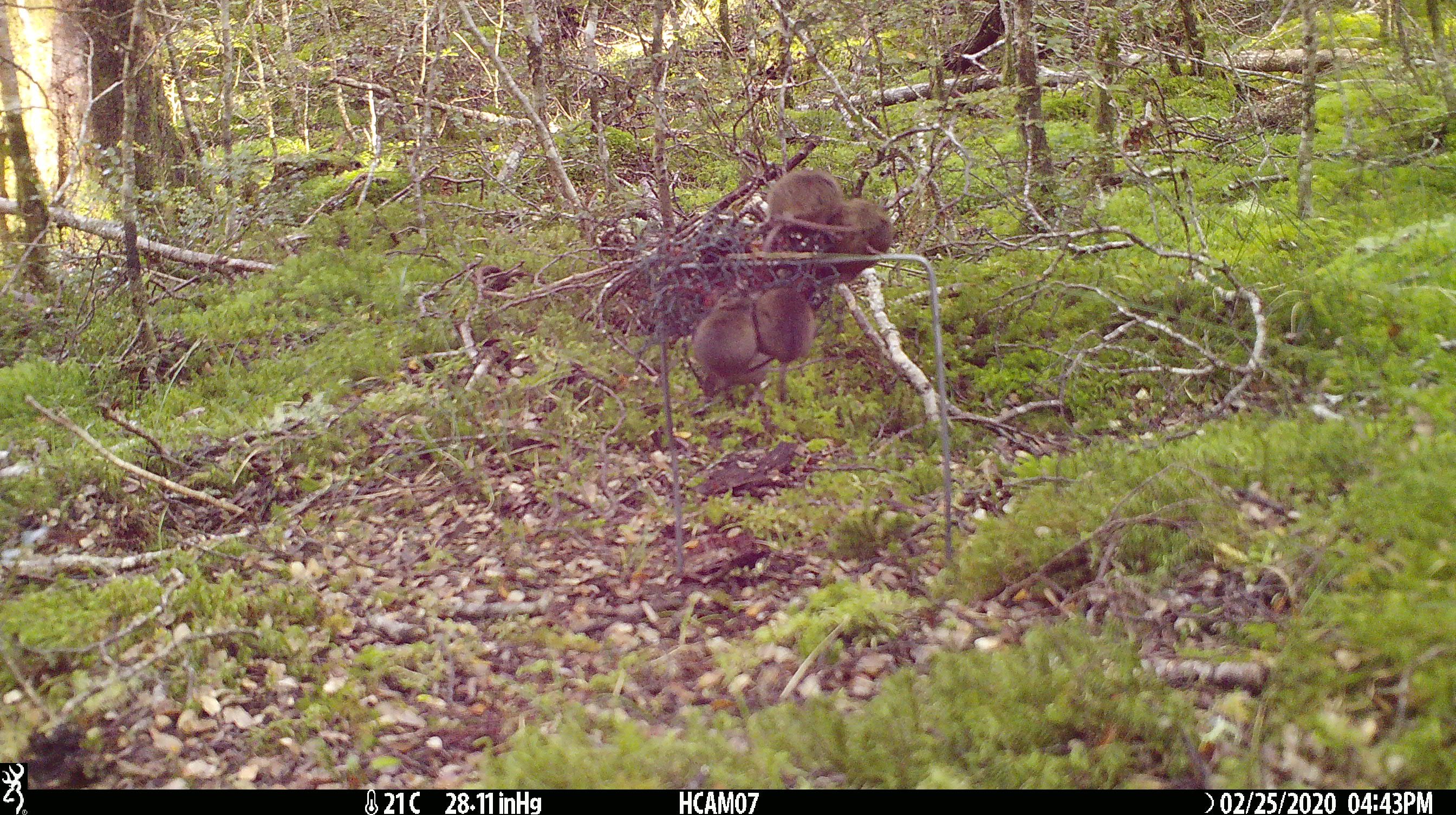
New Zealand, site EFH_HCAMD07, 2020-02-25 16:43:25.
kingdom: Animalia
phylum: Chordata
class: Mammalia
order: Rodentia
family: Muridae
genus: Mus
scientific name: Mus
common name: mouse